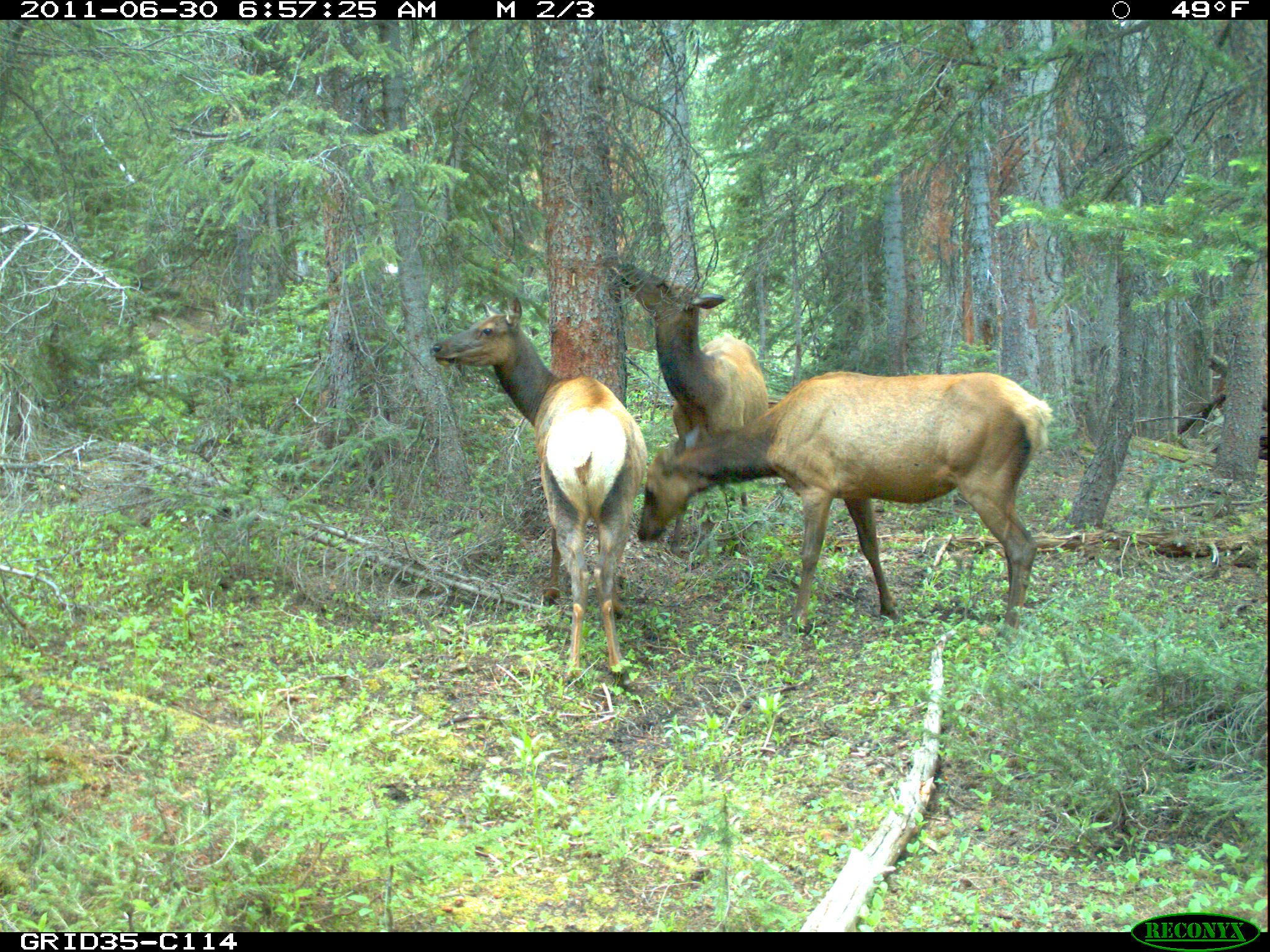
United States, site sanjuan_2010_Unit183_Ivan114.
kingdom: Animalia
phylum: Chordata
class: Mammalia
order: Artiodactyla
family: Cervidae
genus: Cervus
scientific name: Cervus elaphus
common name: red deer